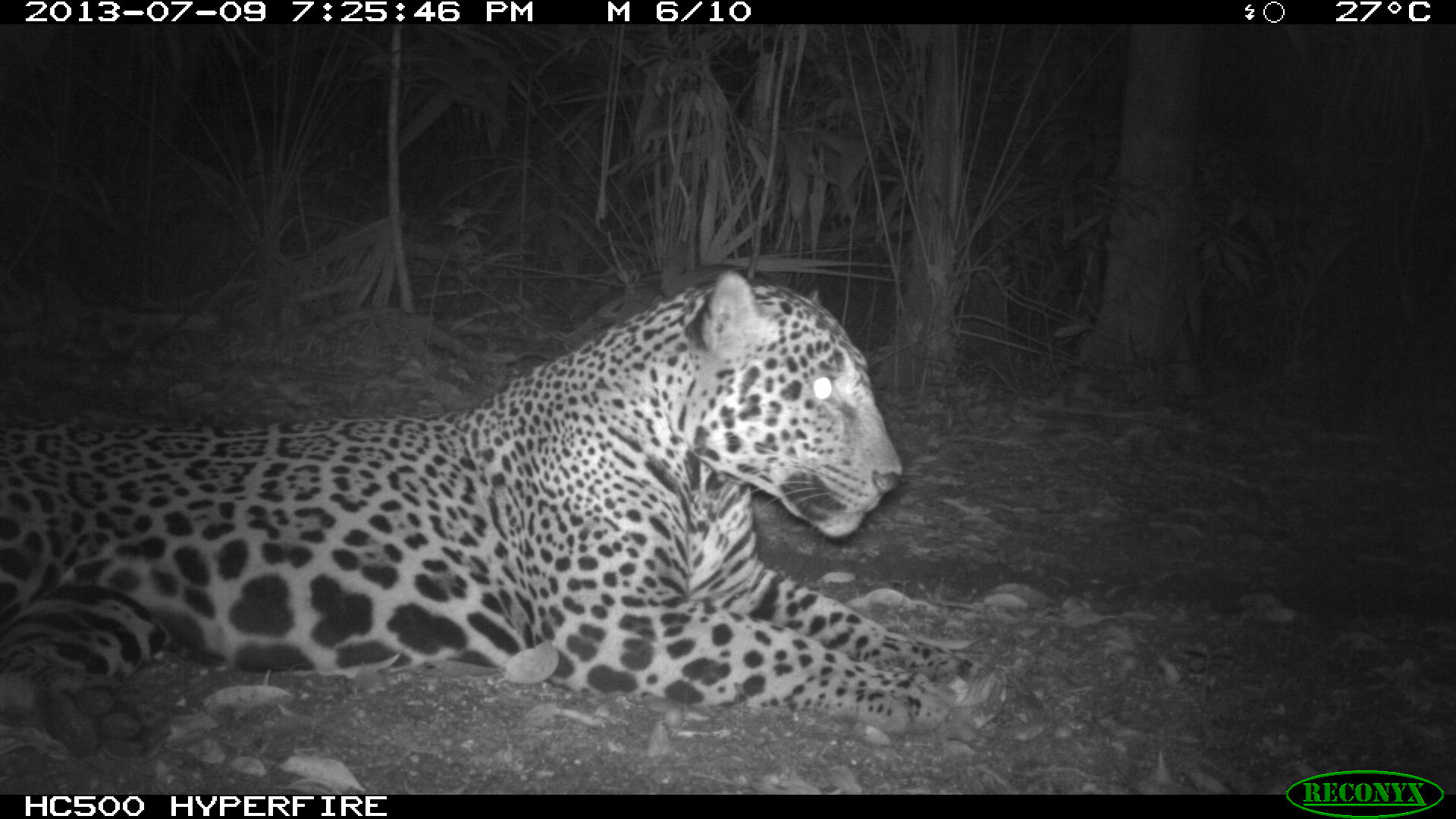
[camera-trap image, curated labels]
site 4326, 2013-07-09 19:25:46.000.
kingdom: Animalia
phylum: Chordata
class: Mammalia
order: Carnivora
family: Felidae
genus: Panthera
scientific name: Panthera onca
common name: jaguar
Panthera onca (jaguar), count 1, sex male.